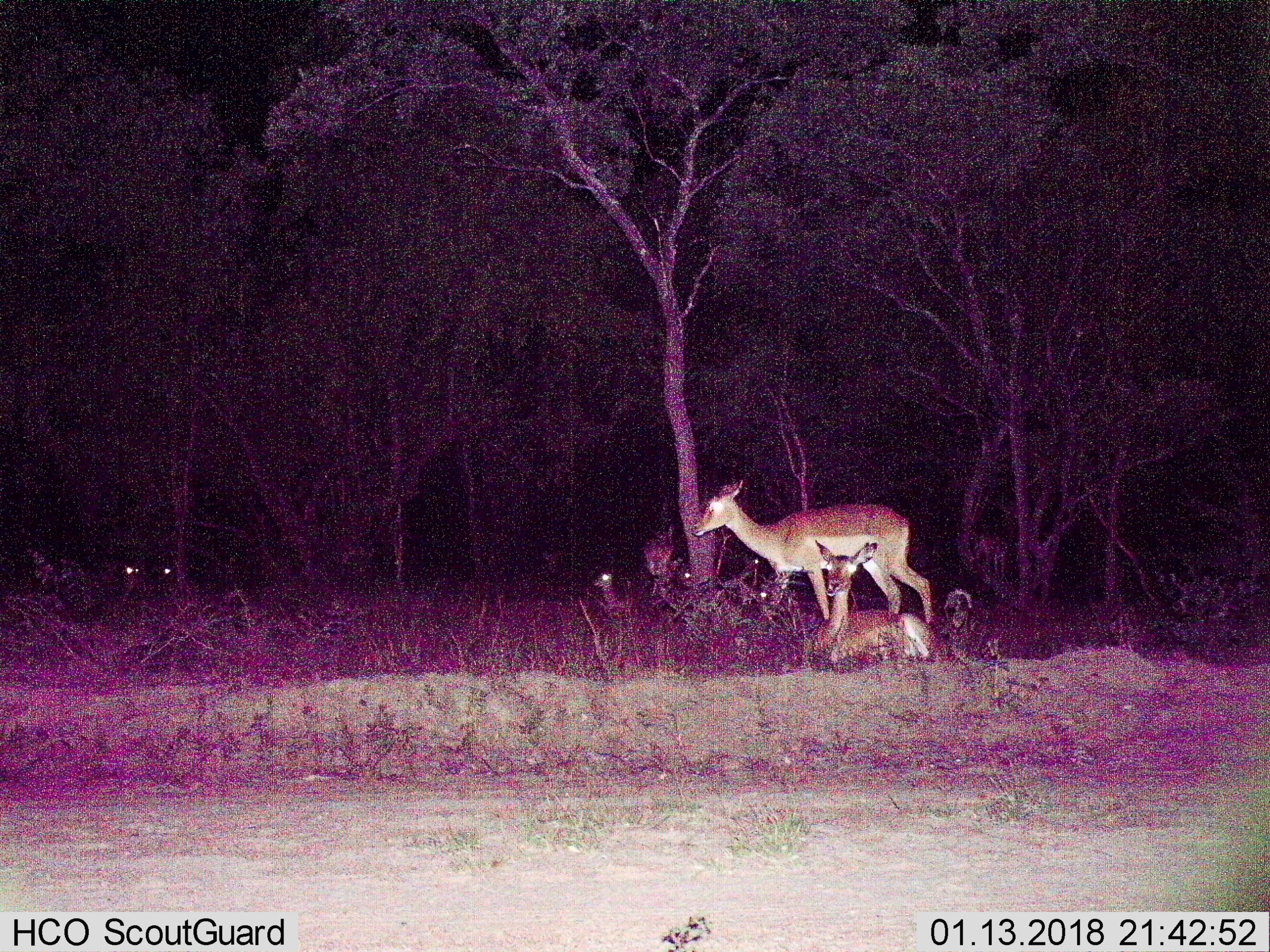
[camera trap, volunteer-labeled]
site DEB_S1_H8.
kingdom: Animalia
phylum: Chordata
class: Mammalia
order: Artiodactyla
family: Bovidae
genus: Aepyceros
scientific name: Aepyceros melampus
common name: impala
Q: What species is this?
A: Impala (Aepyceros melampus).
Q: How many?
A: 7.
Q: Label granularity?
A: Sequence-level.